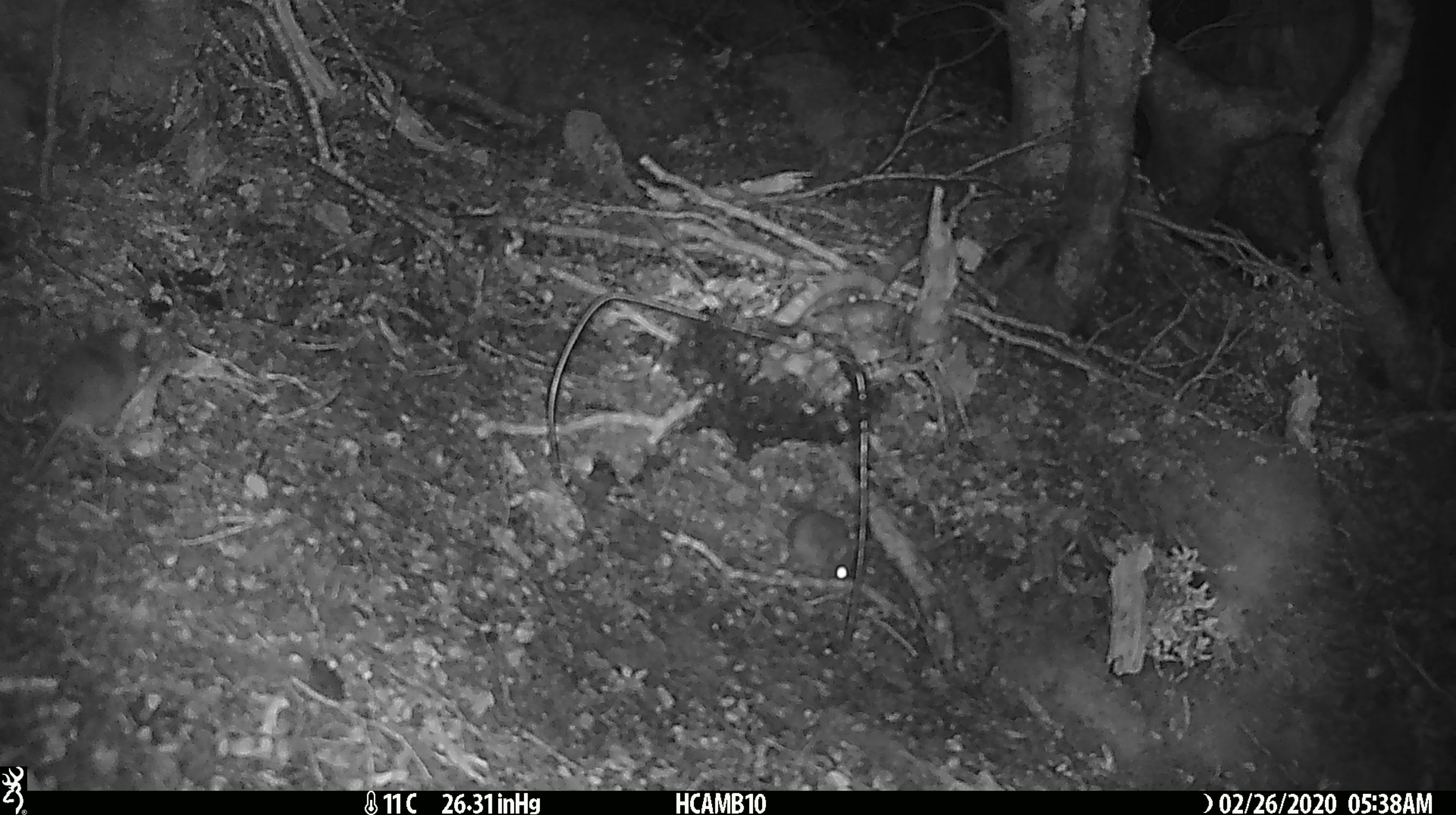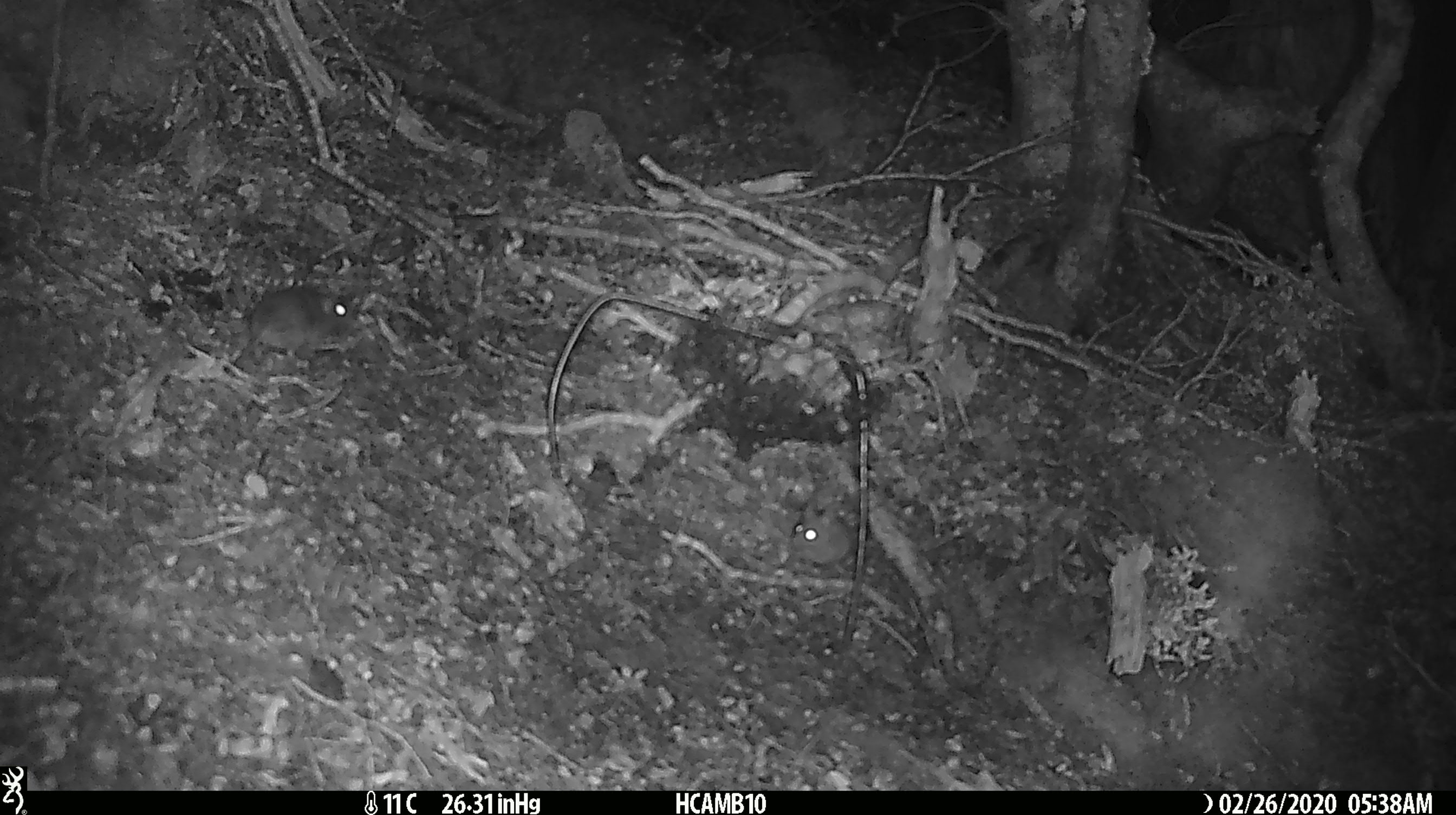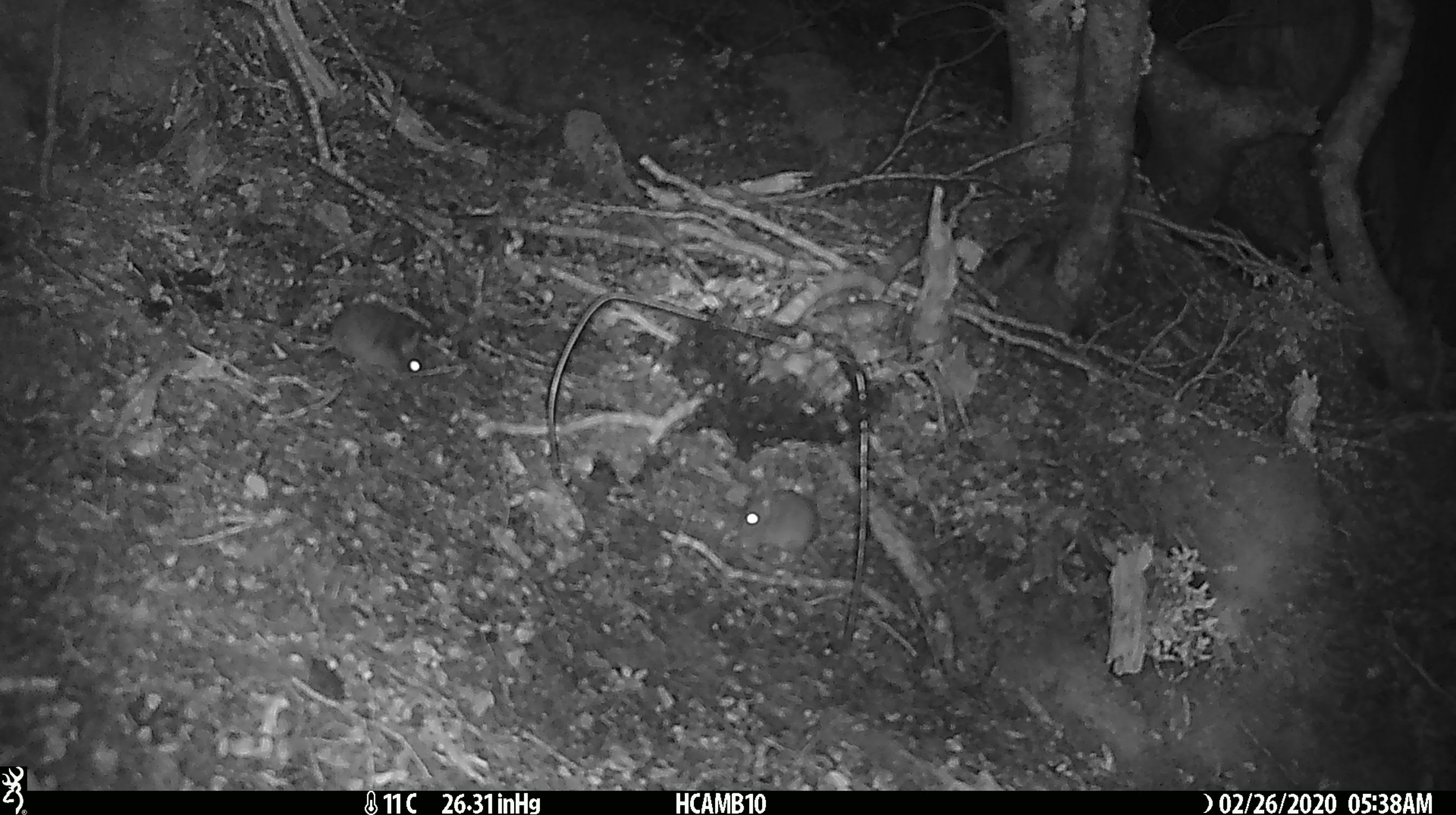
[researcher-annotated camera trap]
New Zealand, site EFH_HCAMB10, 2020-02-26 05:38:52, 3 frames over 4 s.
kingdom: Animalia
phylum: Chordata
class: Mammalia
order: Rodentia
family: Muridae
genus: Mus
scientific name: Mus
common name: mouse